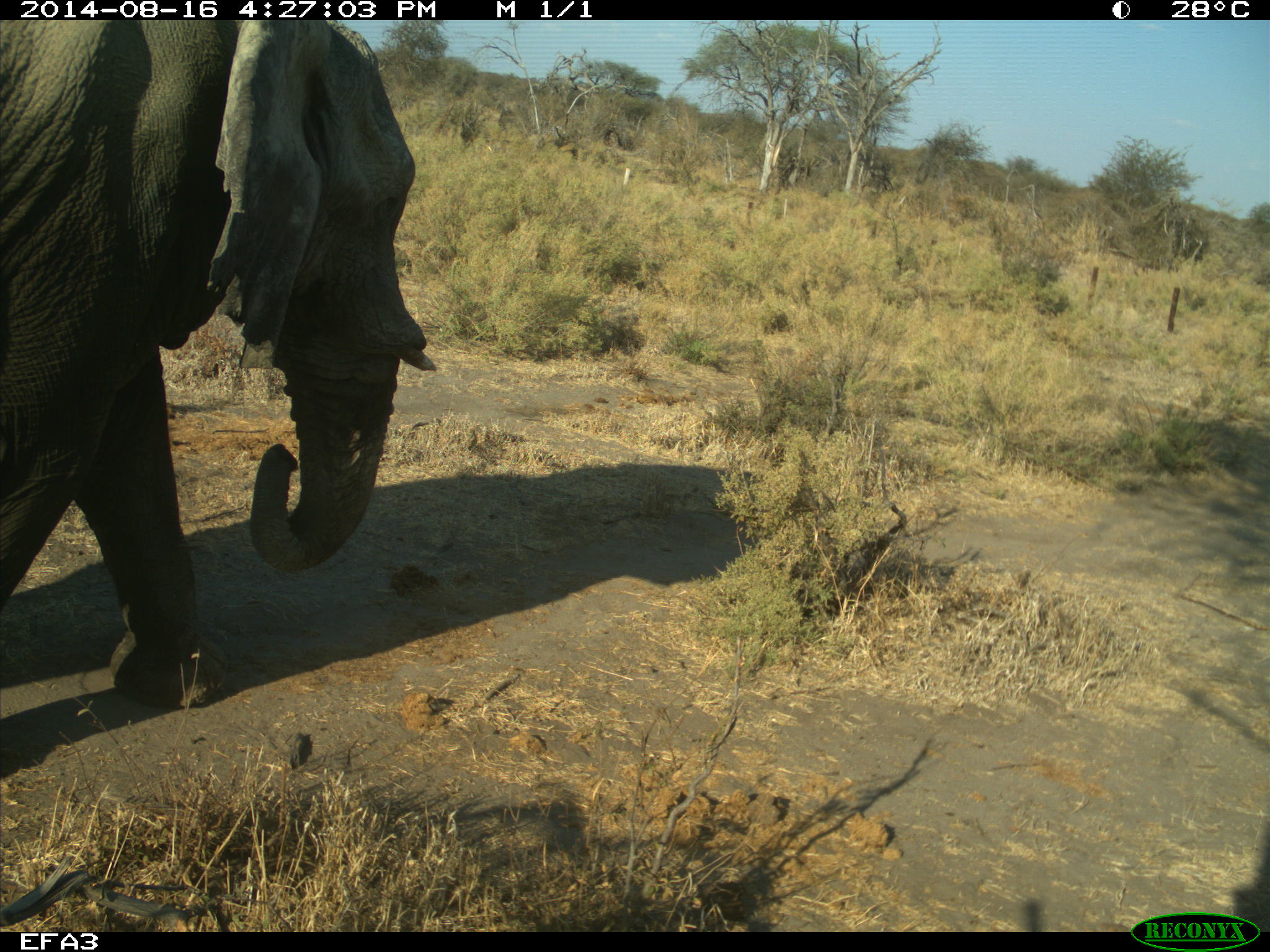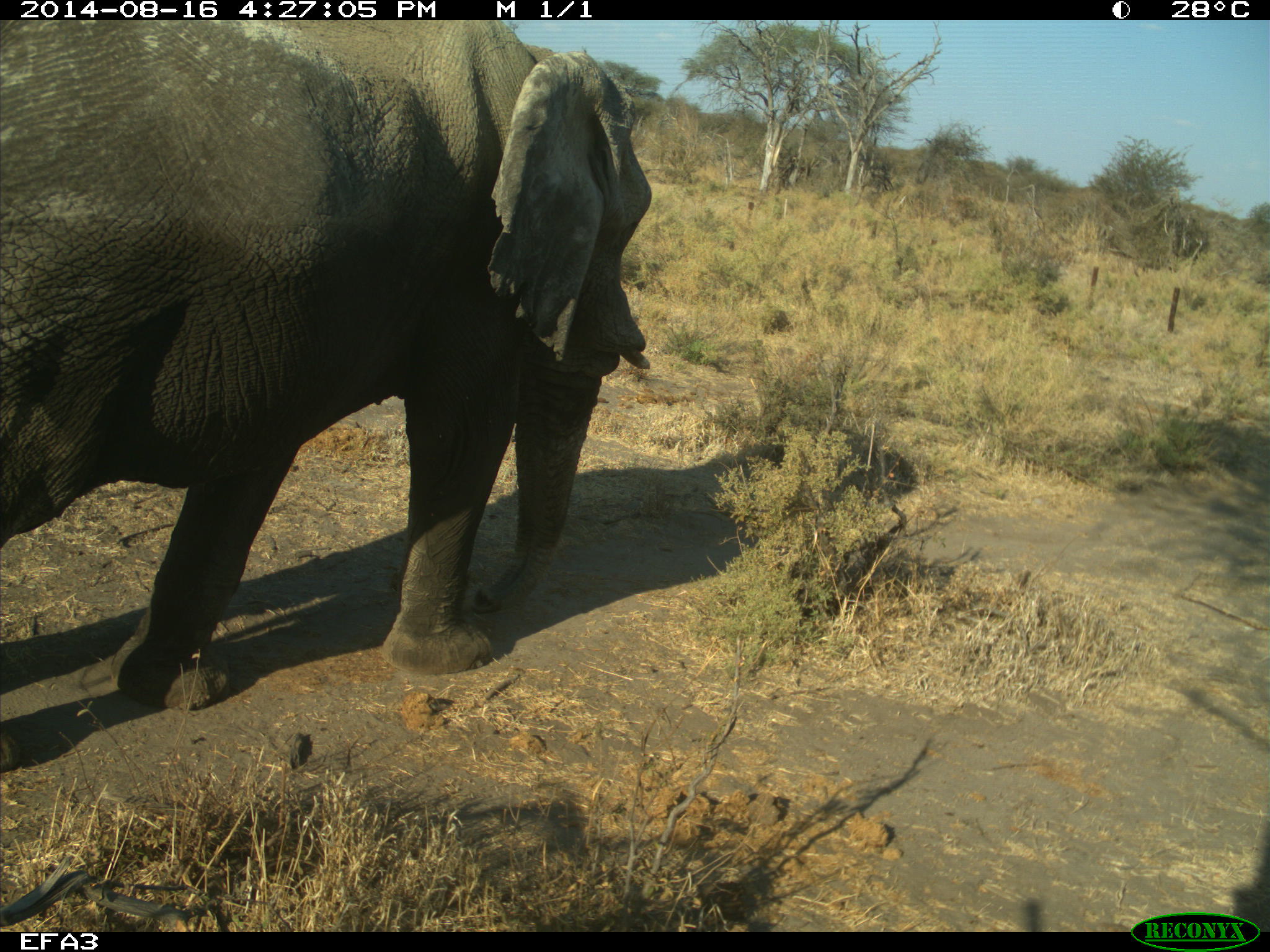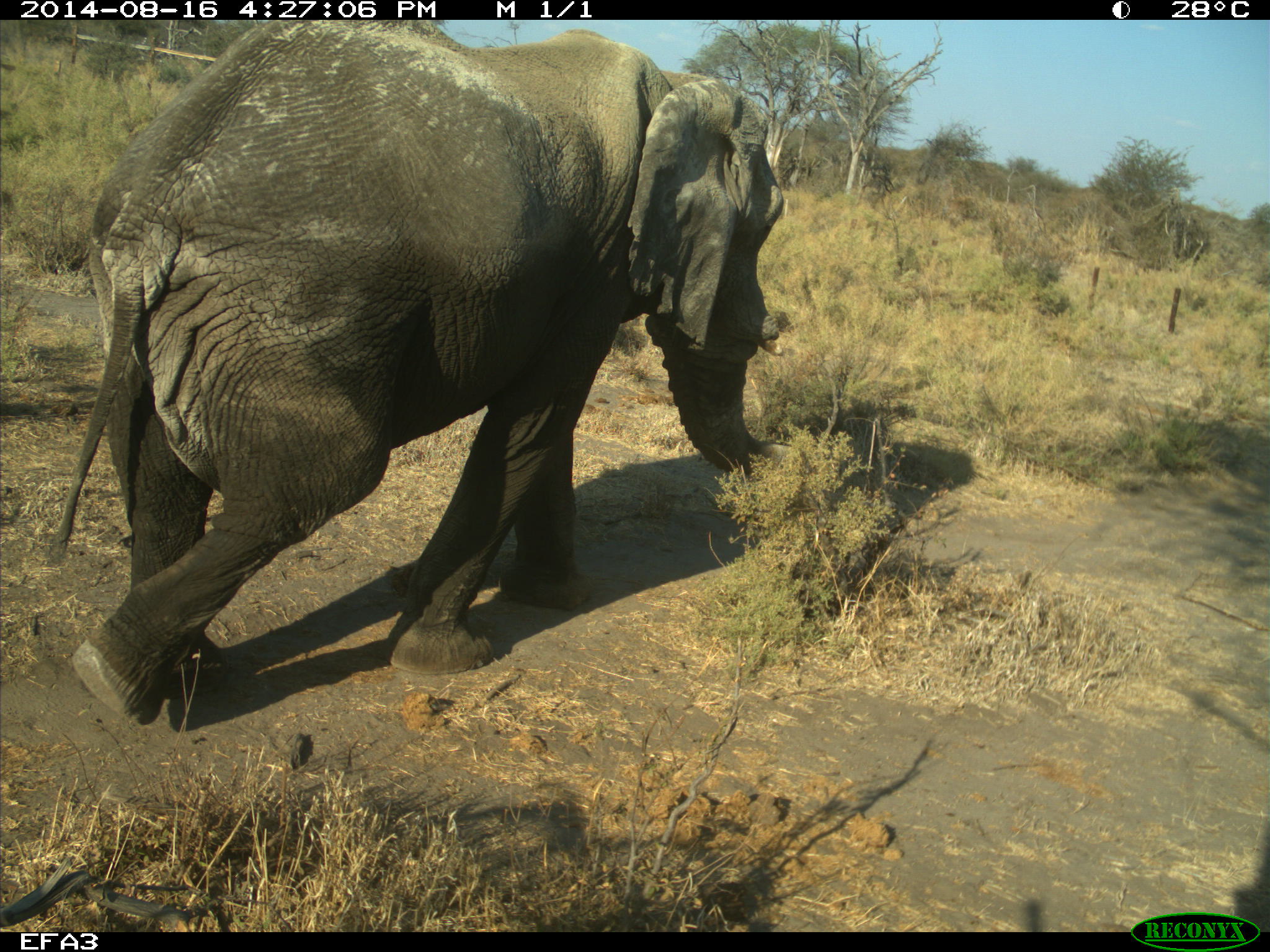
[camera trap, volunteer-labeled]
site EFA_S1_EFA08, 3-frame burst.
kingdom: Animalia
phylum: Chordata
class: Mammalia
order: Proboscidea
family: Elephantidae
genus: Loxodonta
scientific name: Loxodonta africana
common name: african bush elephant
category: elephant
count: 1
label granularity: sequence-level